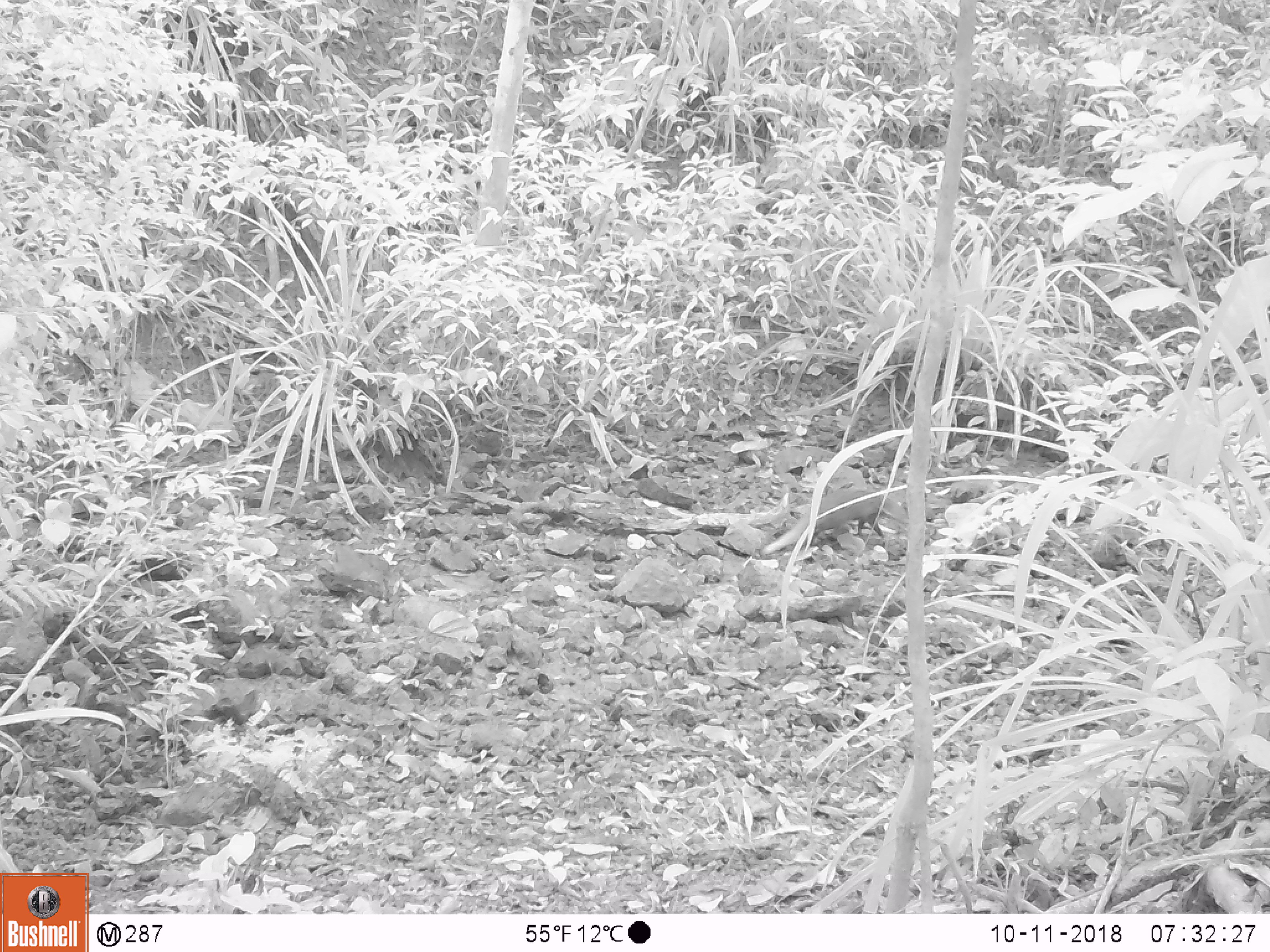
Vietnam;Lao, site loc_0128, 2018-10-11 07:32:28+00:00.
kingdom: Animalia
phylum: Chordata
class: Mammalia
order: Carnivora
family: Herpestidae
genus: Urva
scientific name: Urva urva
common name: crab-eating mongoose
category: crab eating mongoose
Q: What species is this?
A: Crab eating mongoose (crab-eating mongoose) (Urva urva).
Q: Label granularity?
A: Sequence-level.